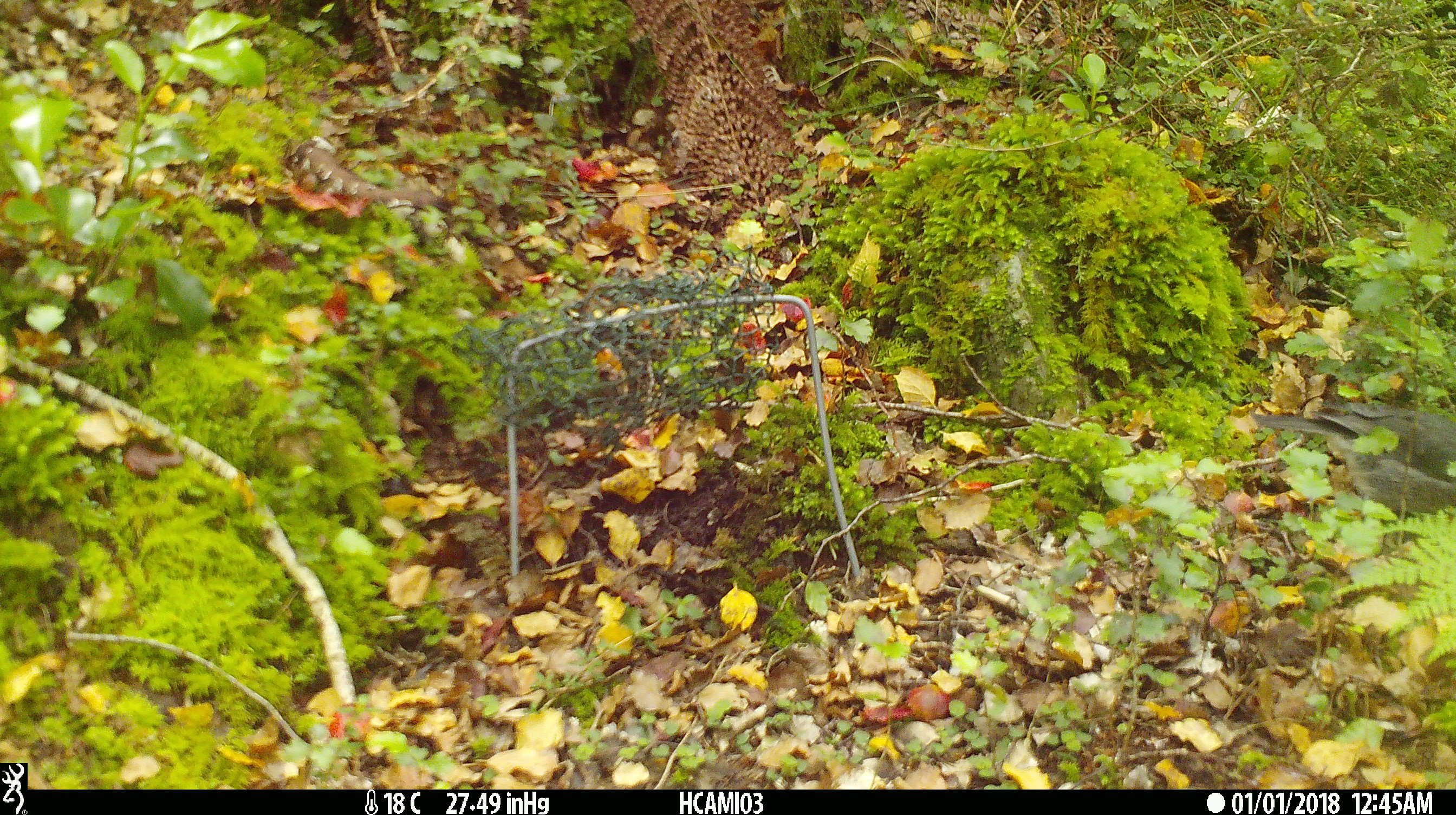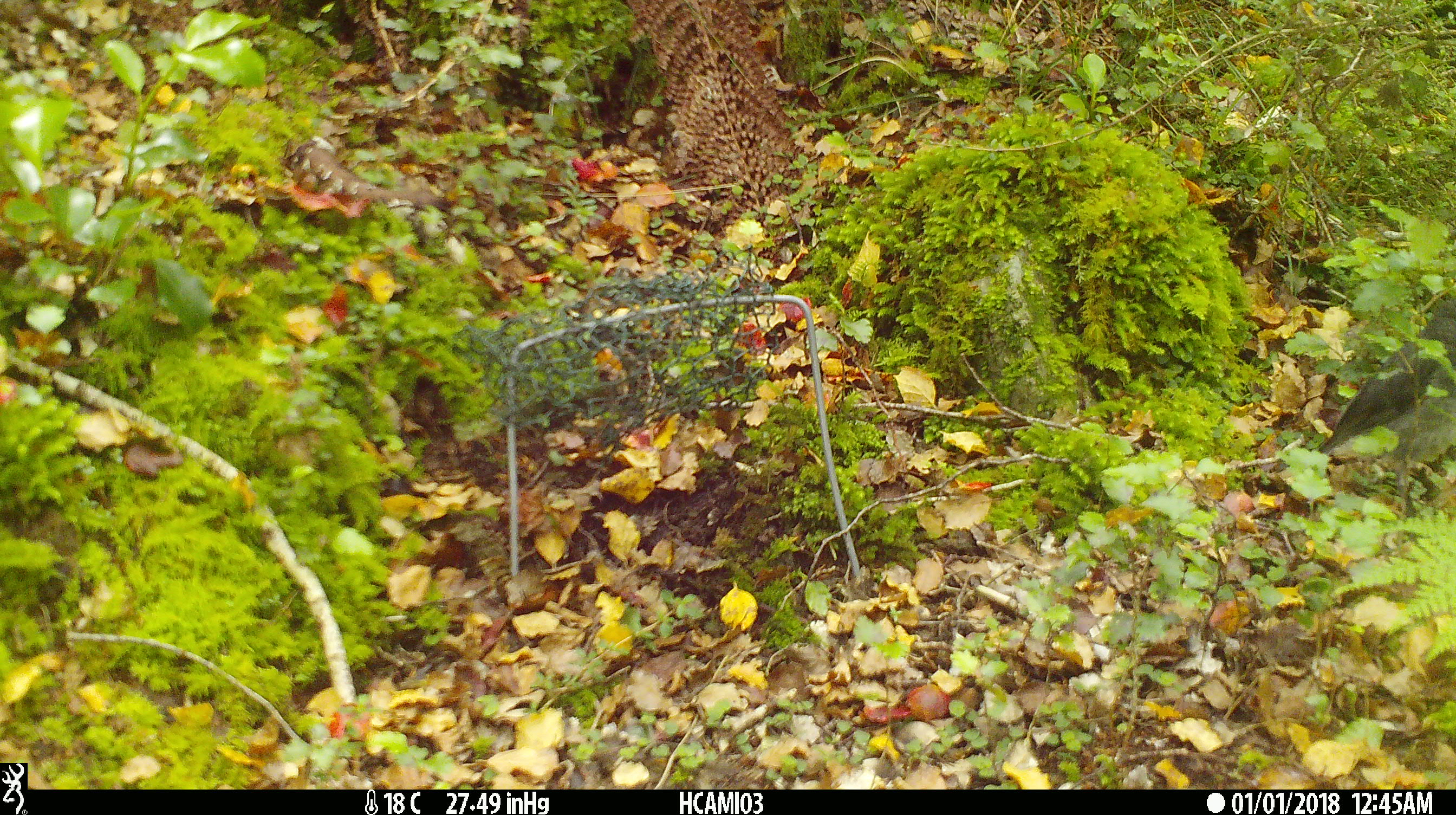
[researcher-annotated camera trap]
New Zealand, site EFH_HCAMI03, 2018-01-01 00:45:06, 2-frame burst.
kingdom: Animalia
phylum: Chordata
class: Aves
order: Passeriformes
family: Petroicidae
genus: Petroica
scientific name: Petroica australis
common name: new zealand robin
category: robin